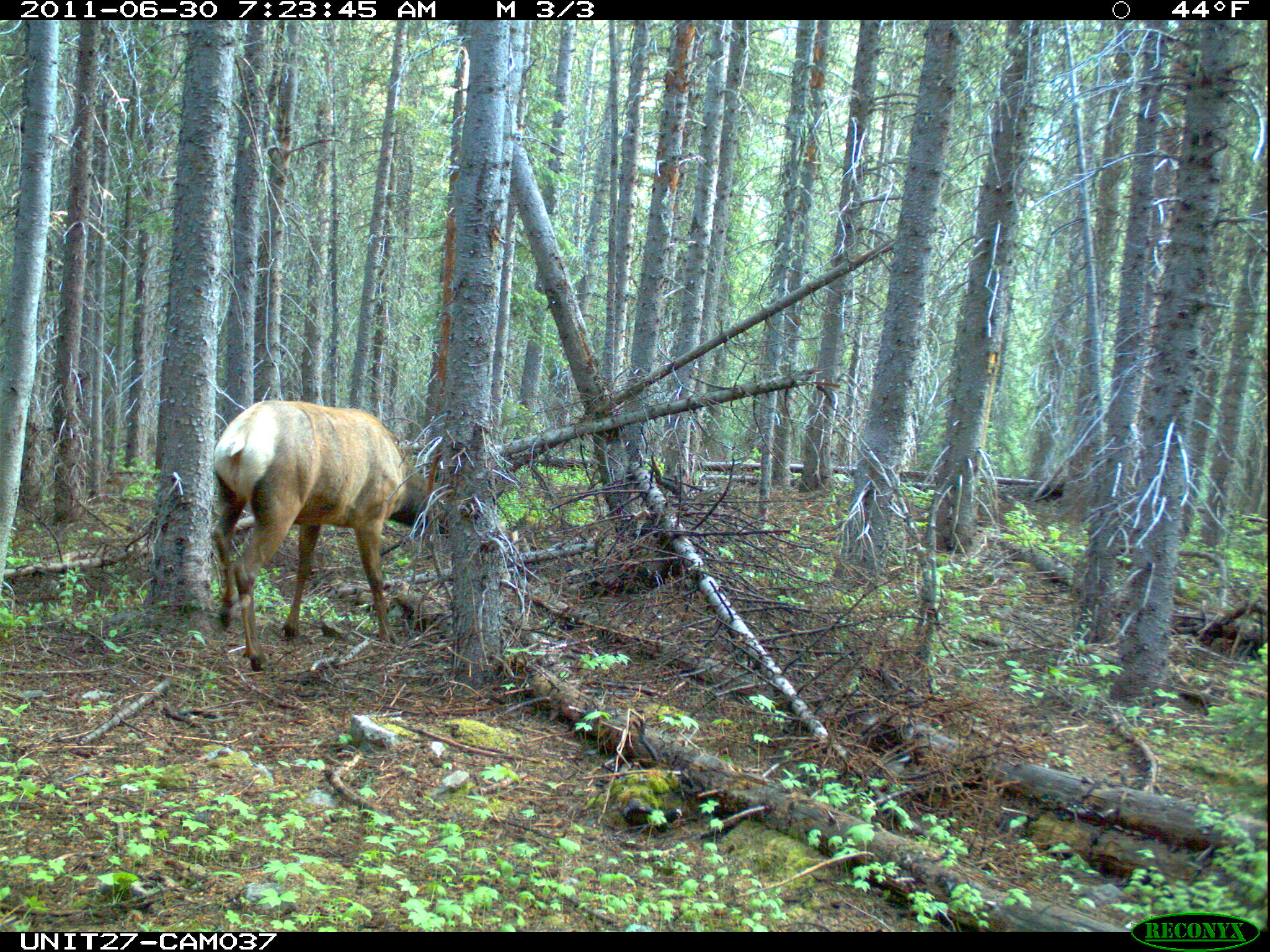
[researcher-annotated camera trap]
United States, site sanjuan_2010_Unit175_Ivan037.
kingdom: Animalia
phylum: Chordata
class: Mammalia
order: Artiodactyla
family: Cervidae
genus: Cervus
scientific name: Cervus elaphus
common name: red deer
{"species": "Cervus elaphus (red deer)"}